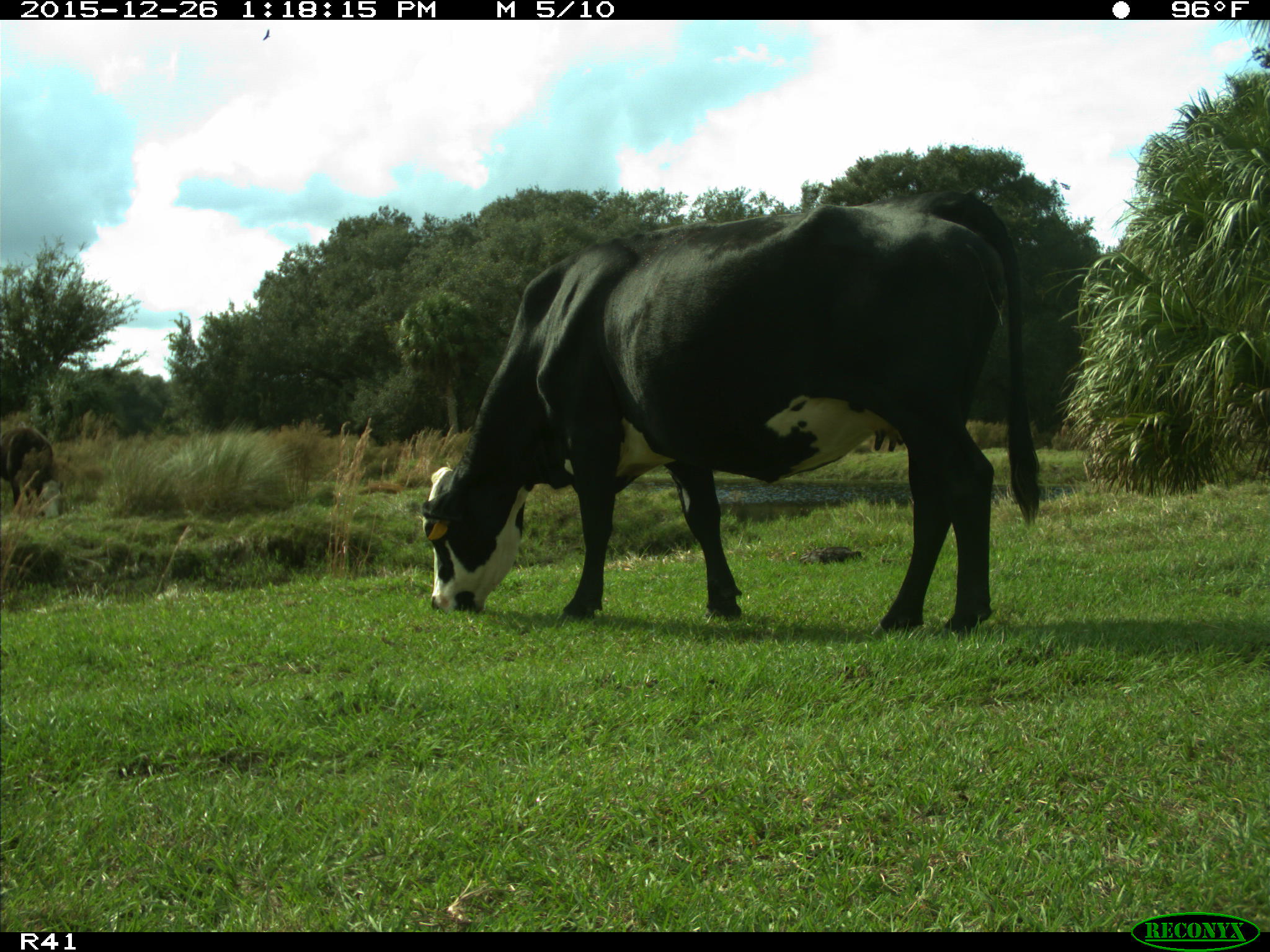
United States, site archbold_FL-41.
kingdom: Animalia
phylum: Chordata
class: Mammalia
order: Artiodactyla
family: Bovidae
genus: Bos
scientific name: Bos taurus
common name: domestic cow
Bos taurus (domestic cow).